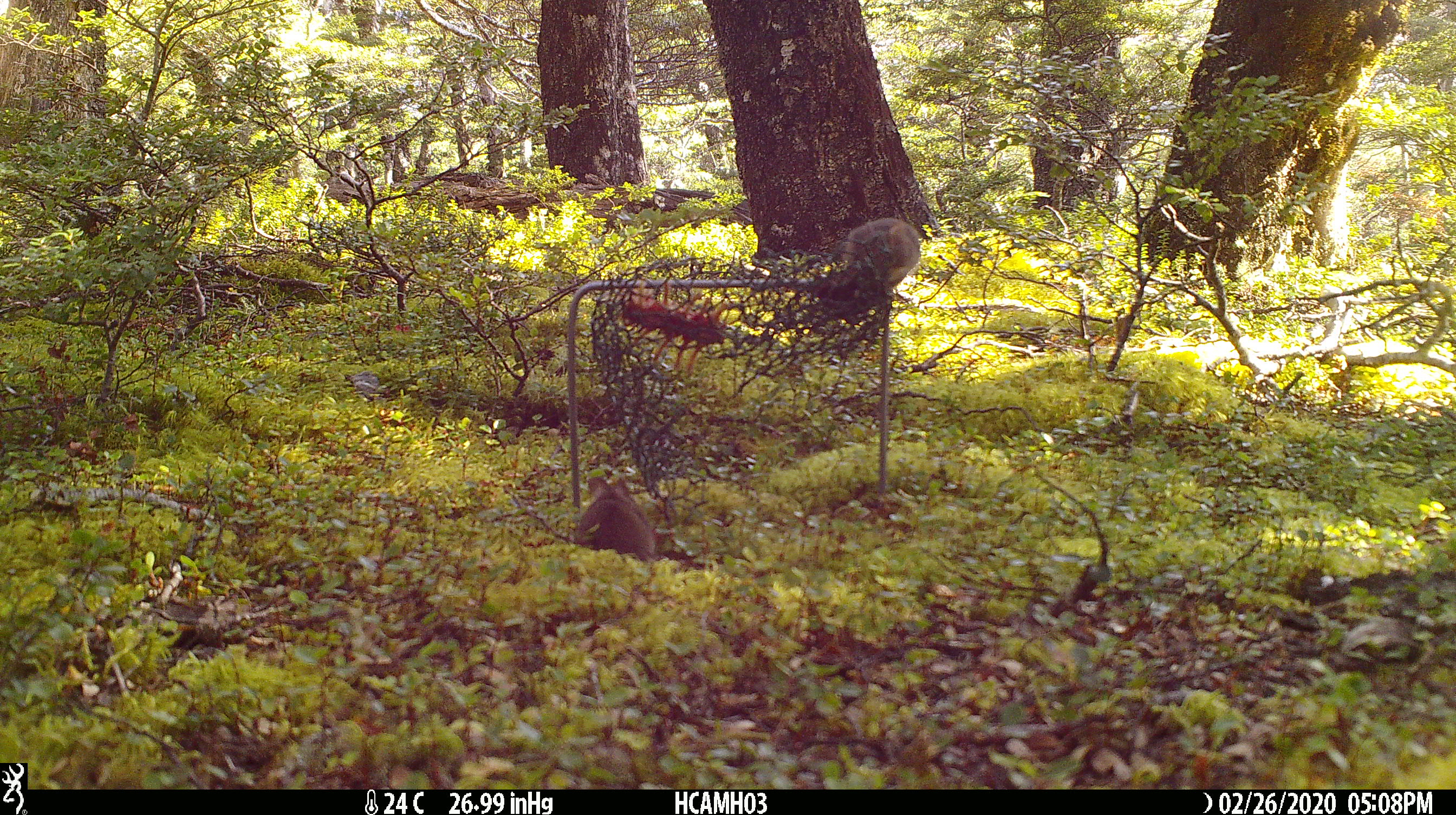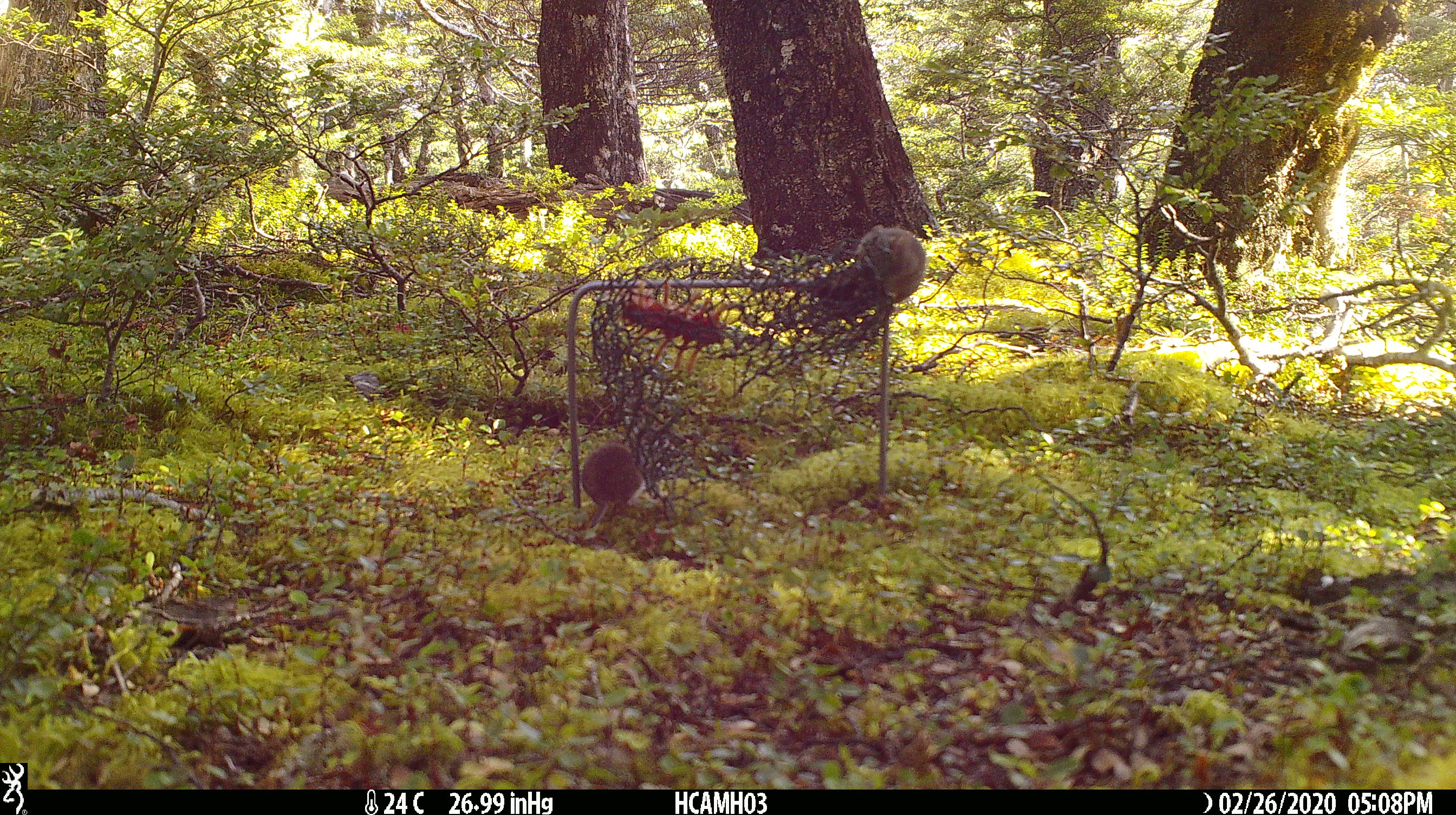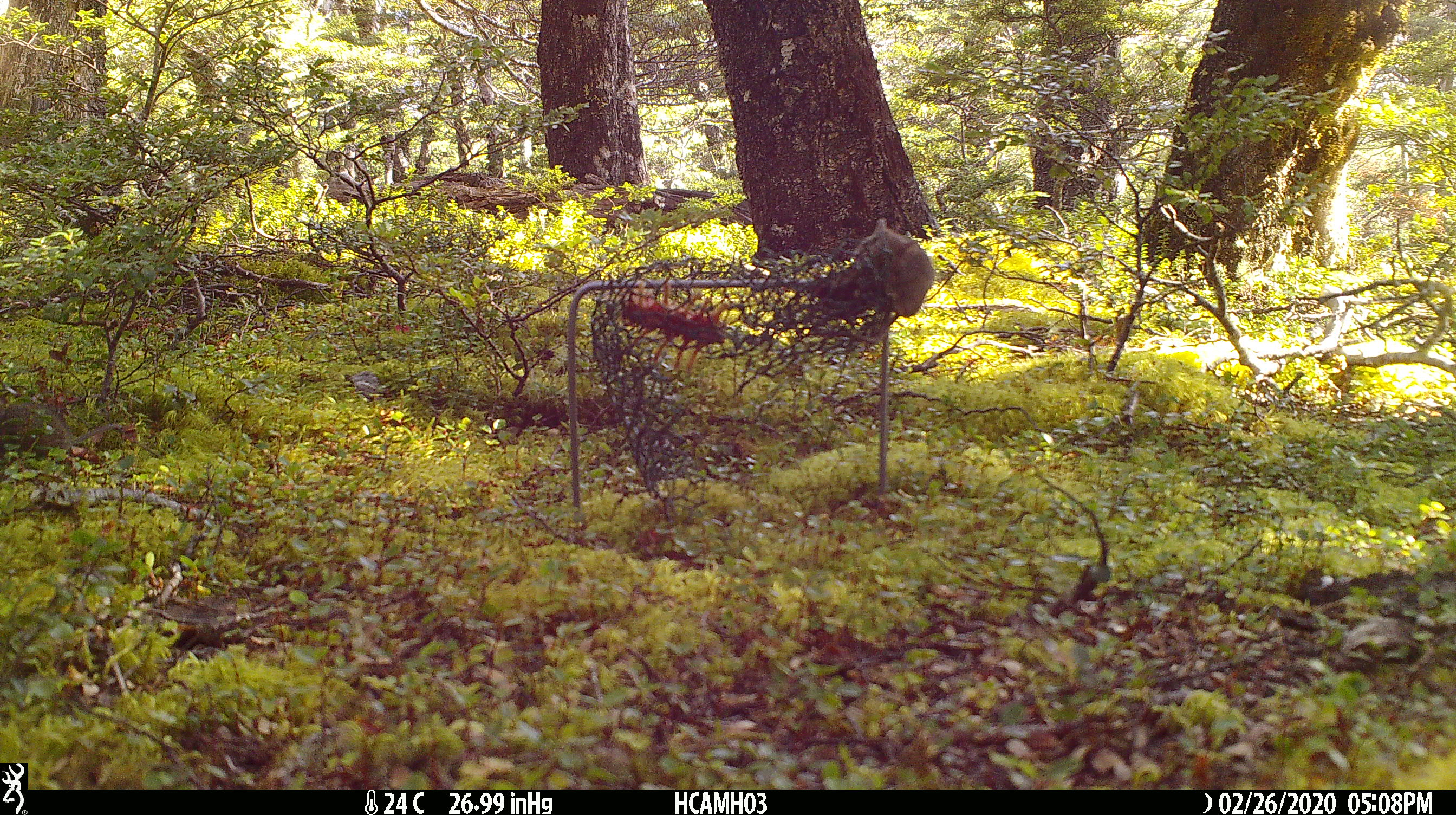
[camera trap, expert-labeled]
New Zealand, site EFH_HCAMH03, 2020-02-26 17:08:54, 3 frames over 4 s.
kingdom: Animalia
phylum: Chordata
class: Mammalia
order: Rodentia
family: Muridae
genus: Mus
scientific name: Mus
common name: mouse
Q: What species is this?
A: Mouse (Mus).